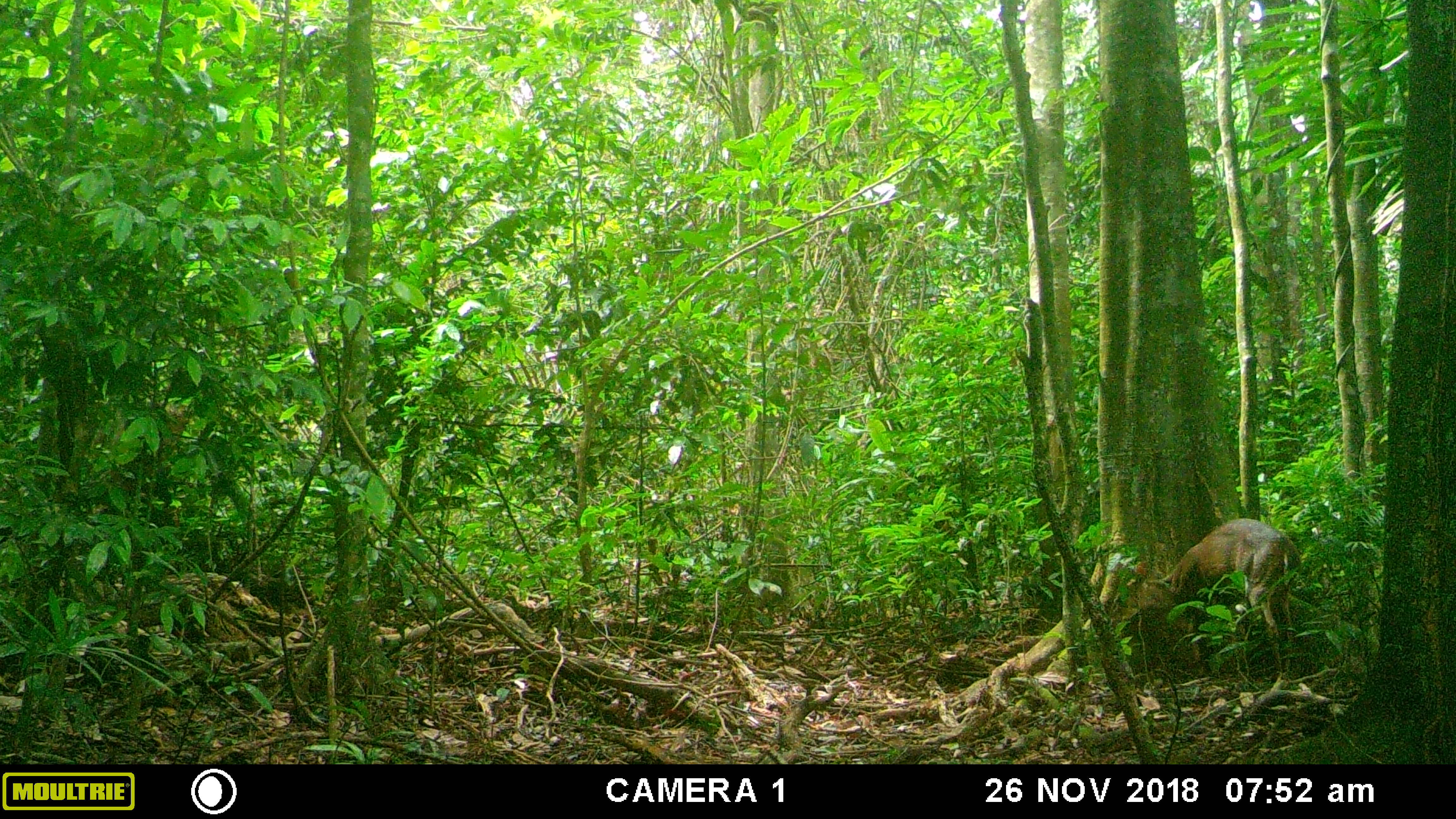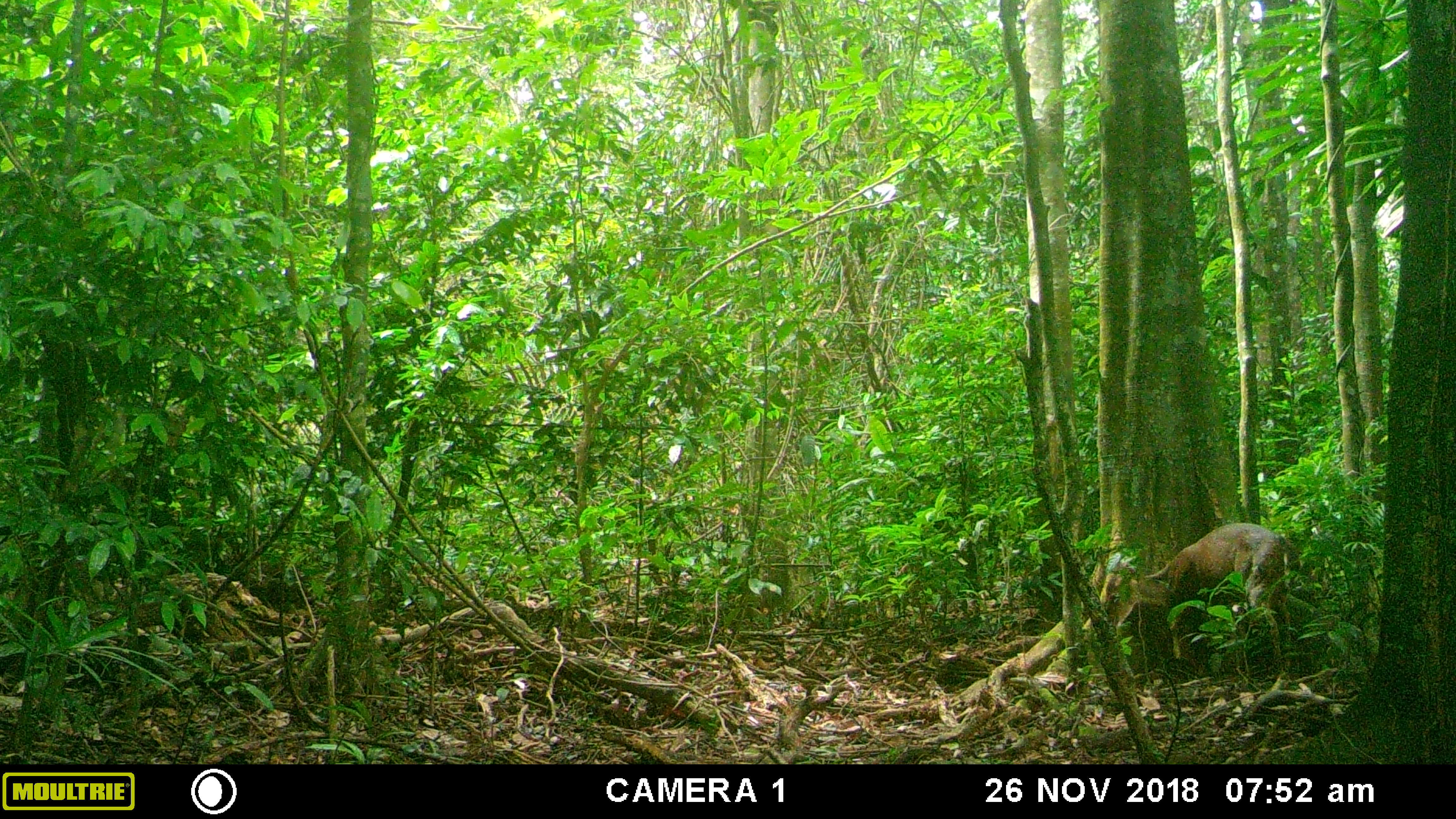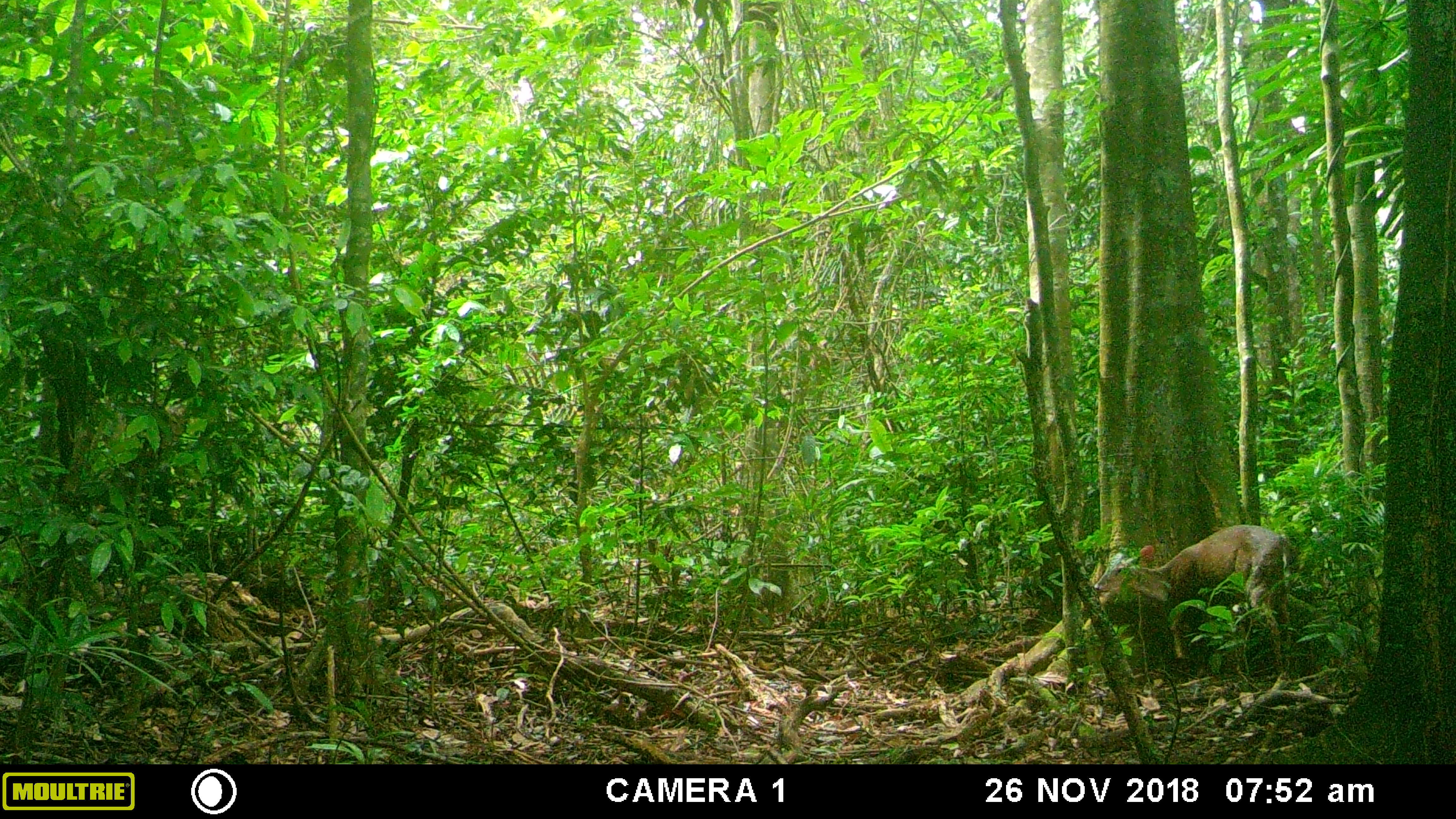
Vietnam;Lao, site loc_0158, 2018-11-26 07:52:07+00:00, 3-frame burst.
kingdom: Animalia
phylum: Chordata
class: Mammalia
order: Artiodactyla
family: Cervidae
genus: Muntiacus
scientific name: Muntiacus vuquangensis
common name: large-antlered muntjac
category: large antlered muntjac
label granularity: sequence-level